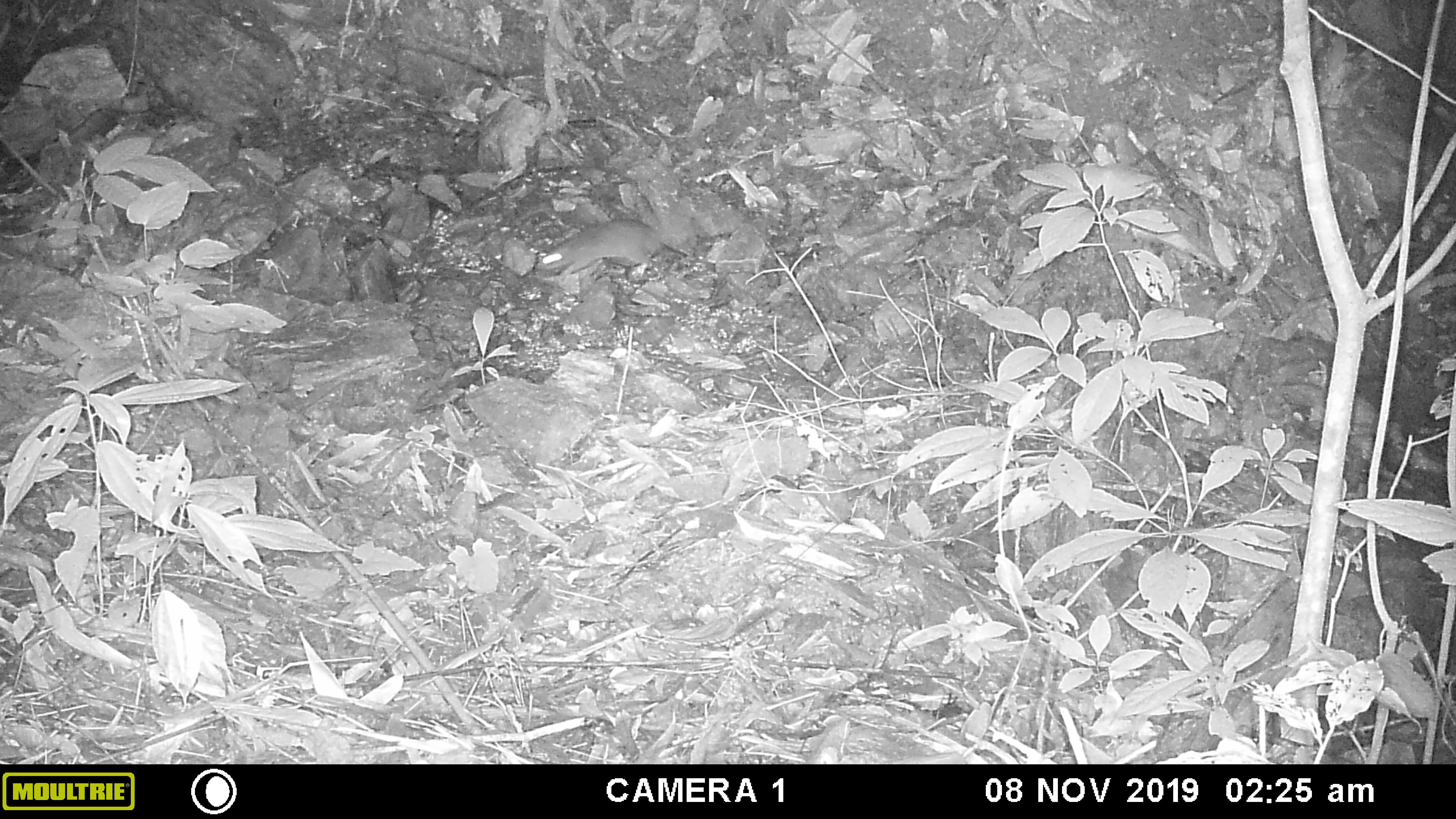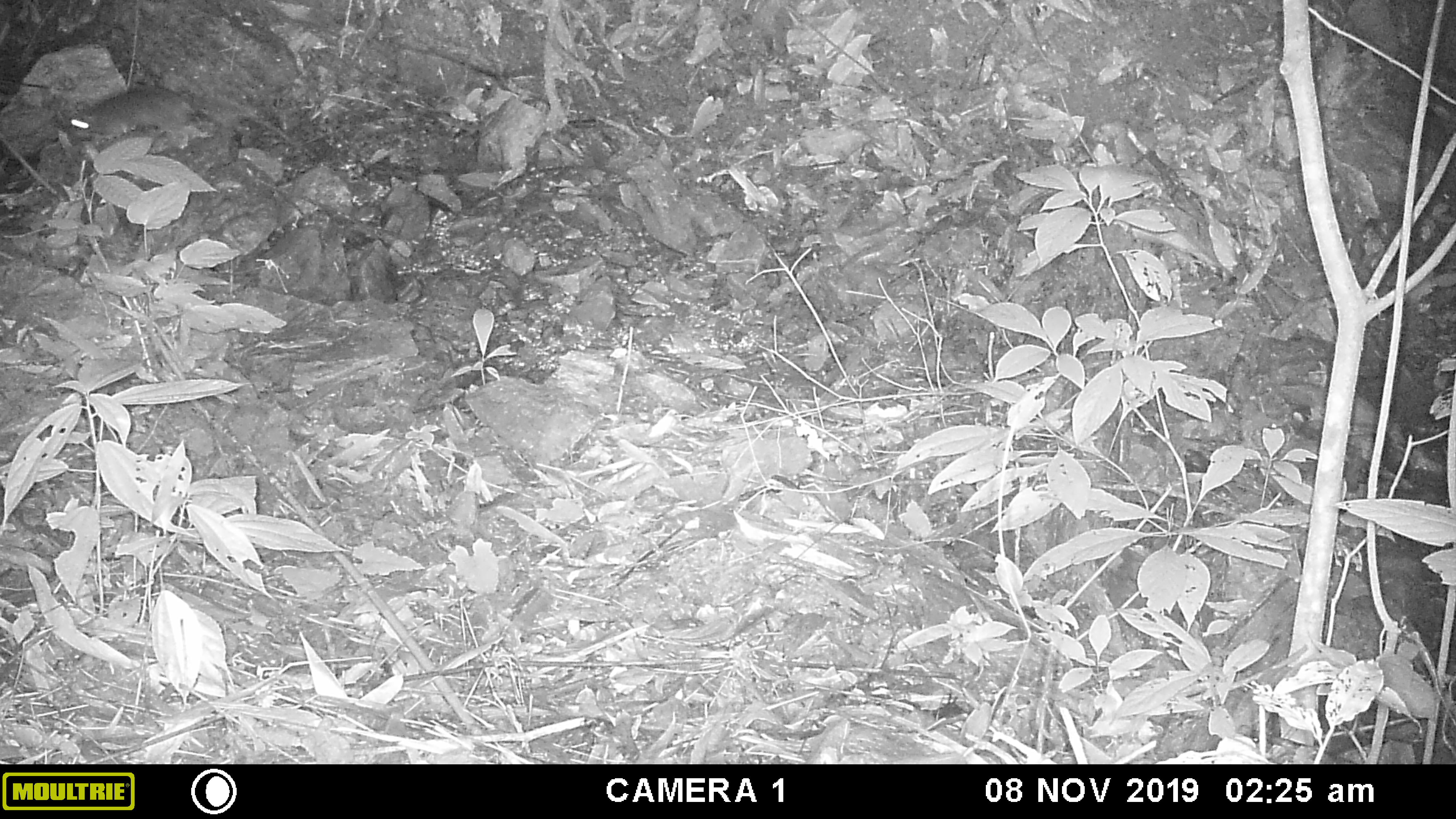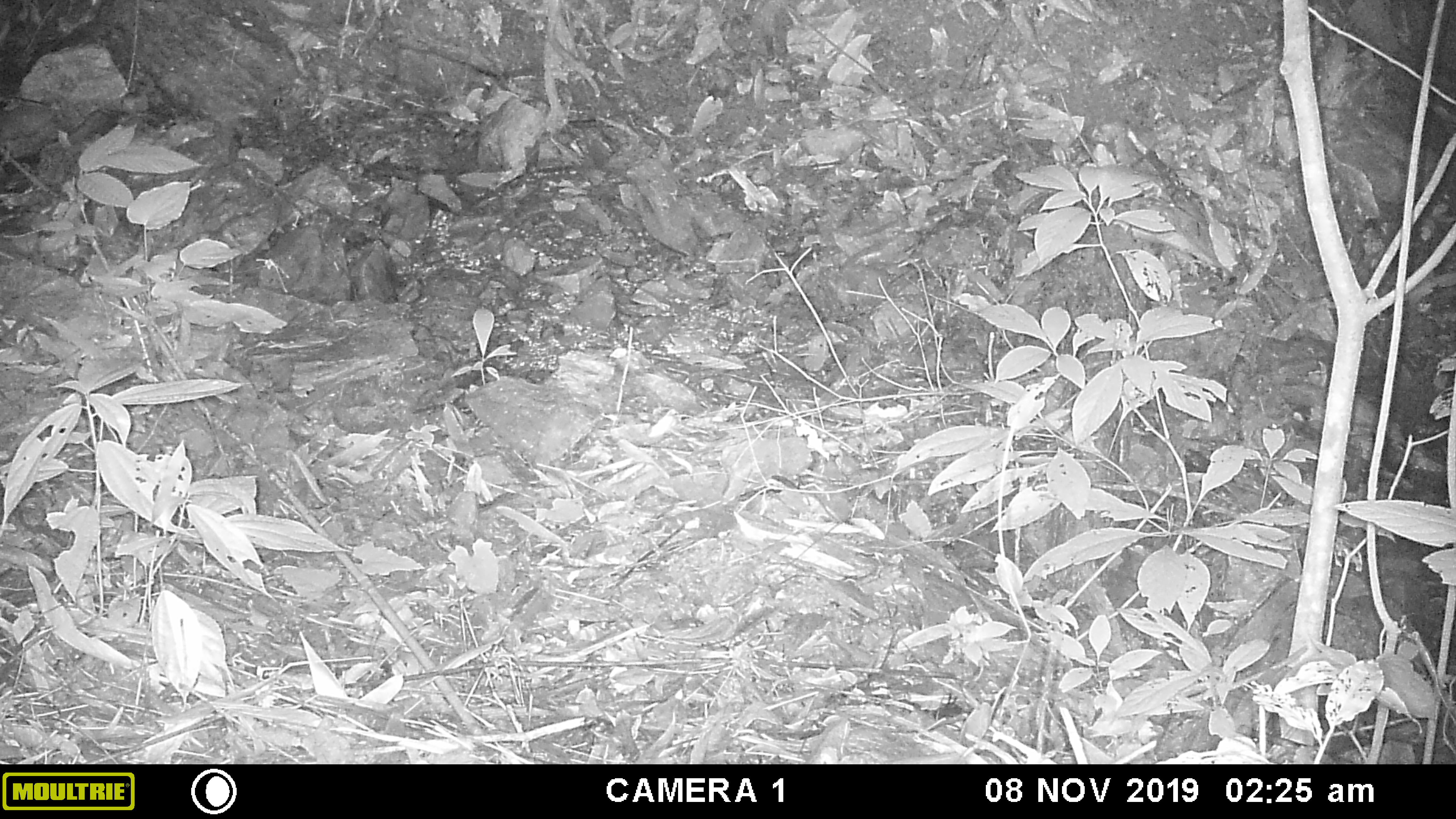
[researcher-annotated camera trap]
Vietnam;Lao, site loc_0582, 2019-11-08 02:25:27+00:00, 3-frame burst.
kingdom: Animalia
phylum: Chordata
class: Mammalia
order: Rodentia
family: Muridae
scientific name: Muridae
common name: old-world mice and rats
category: unidentified murid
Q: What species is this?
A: Unidentified murid (old-world mice and rats) (Muridae).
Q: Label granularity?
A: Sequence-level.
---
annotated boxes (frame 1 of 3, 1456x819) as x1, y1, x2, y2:
unidentified murid: 536, 218, 664, 281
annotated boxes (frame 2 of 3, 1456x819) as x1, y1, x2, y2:
unidentified murid: 68, 85, 197, 148